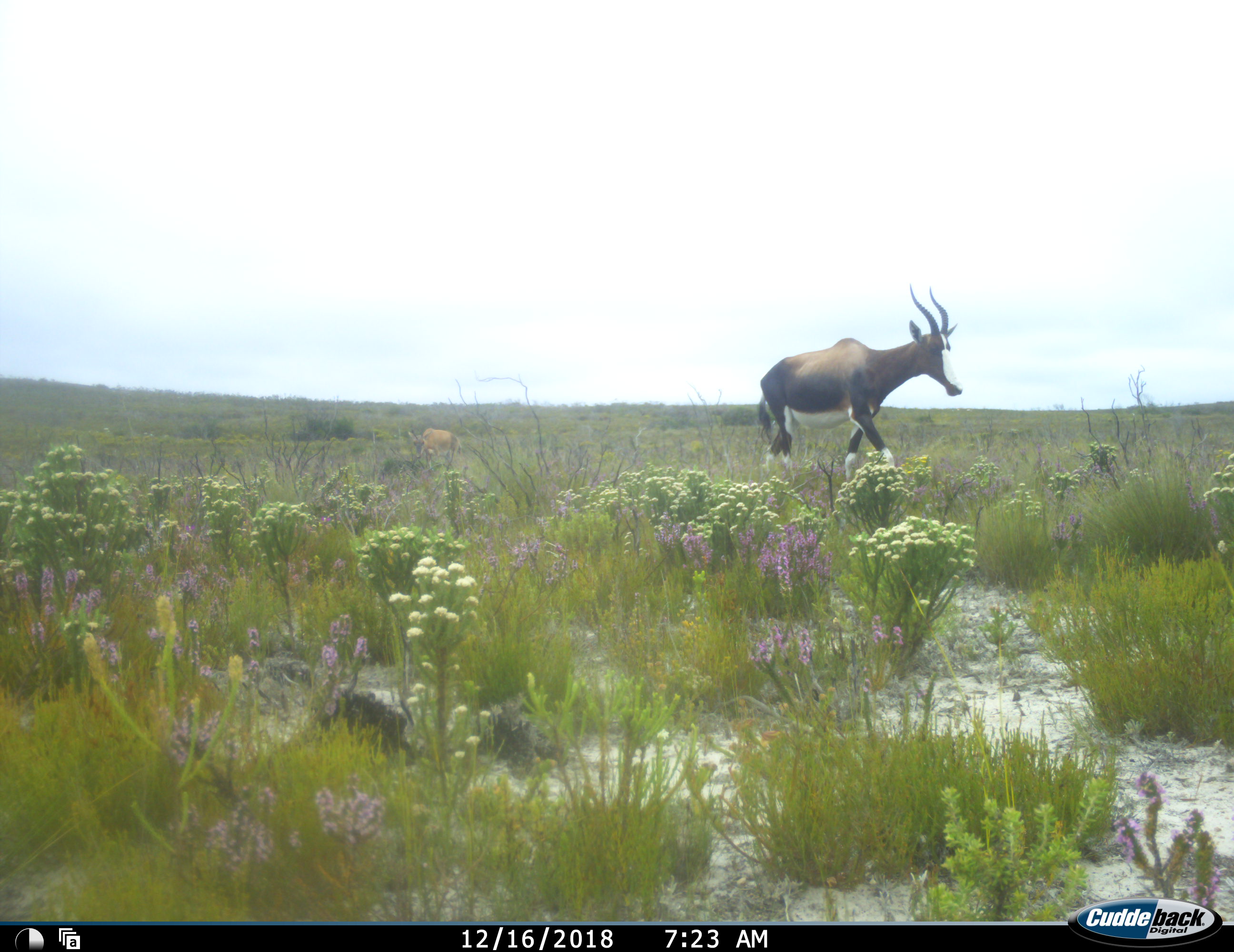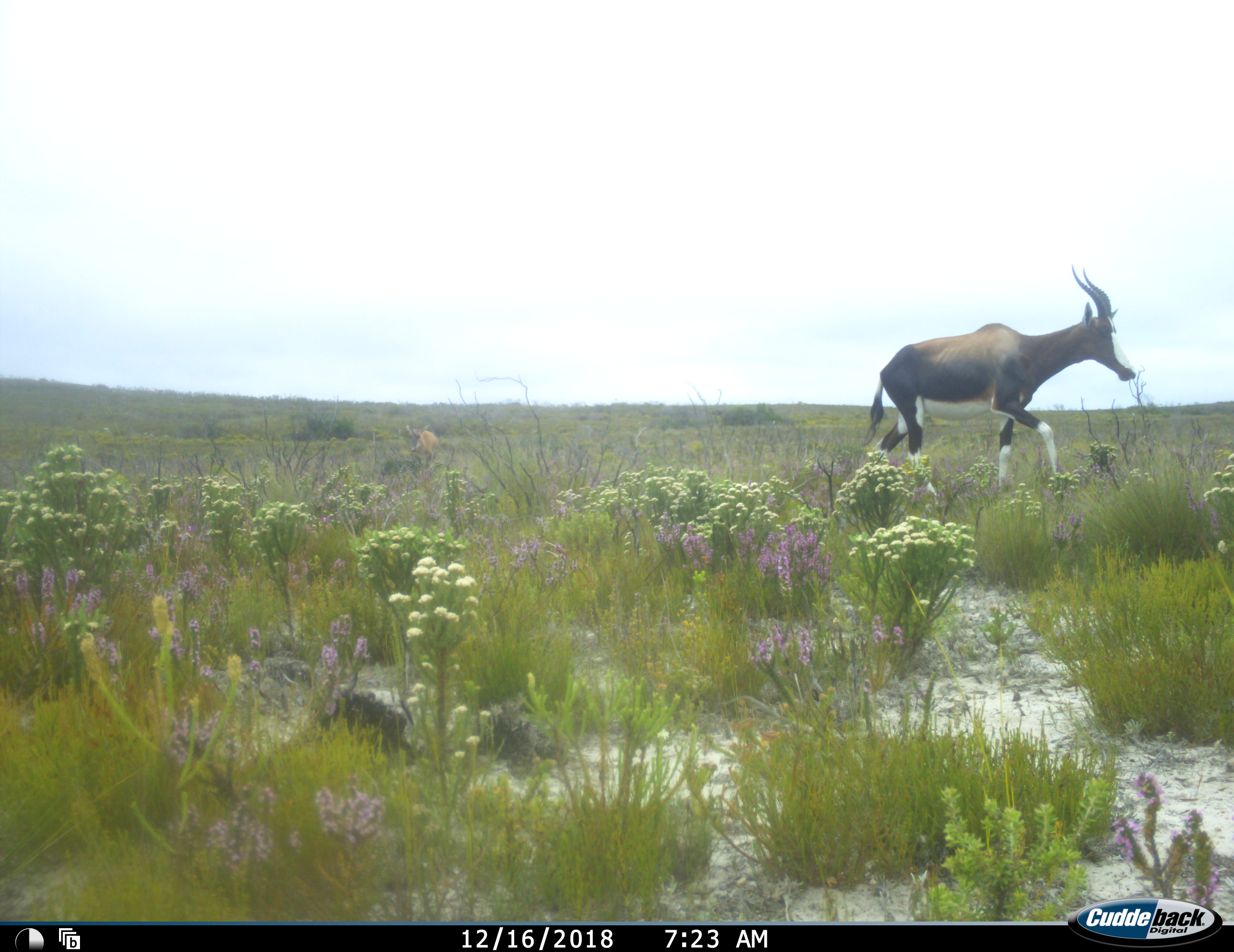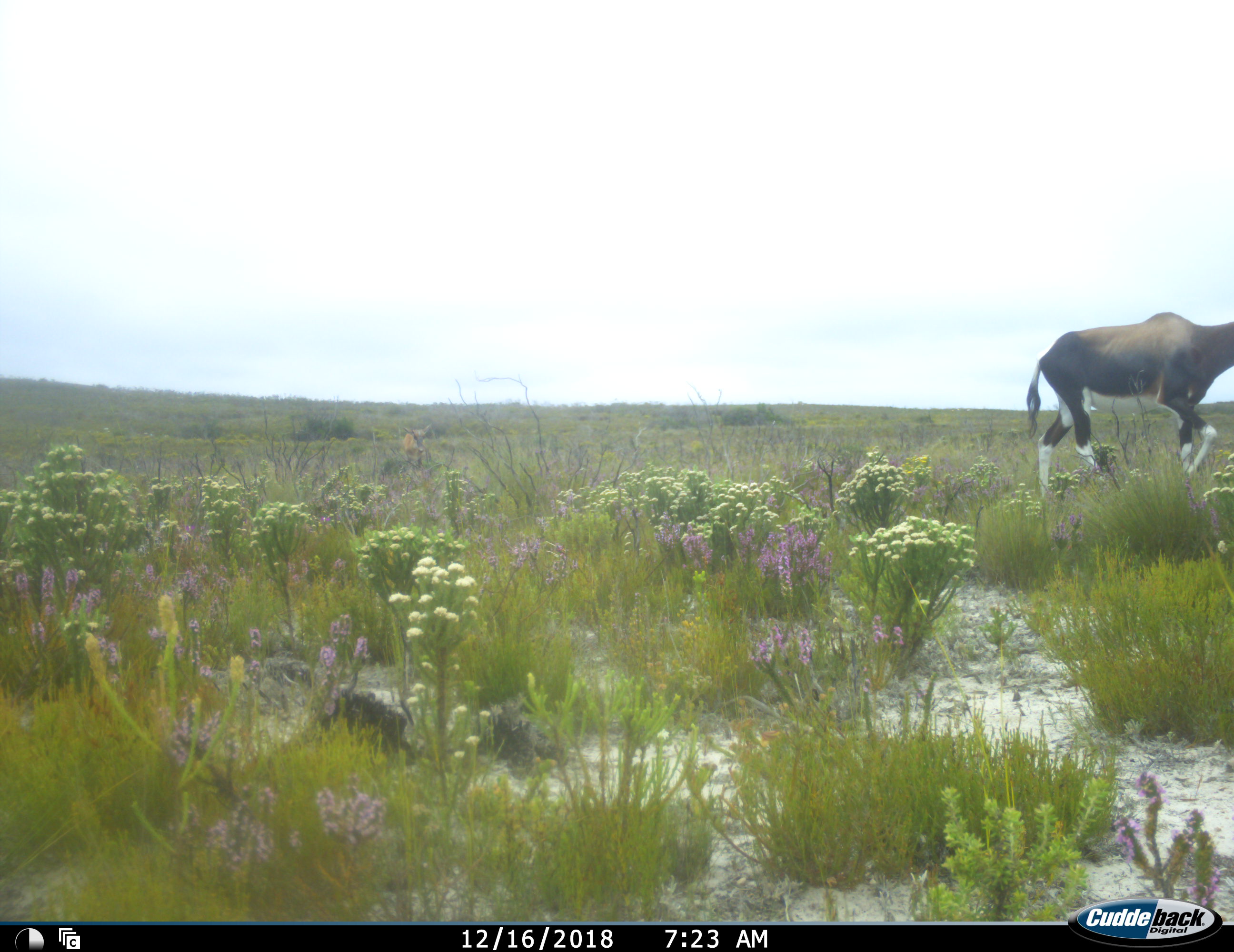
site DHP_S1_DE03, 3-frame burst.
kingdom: Animalia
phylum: Chordata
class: Mammalia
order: Artiodactyla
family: Bovidae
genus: Damaliscus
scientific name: Damaliscus pygargus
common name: bontebok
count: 2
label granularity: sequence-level